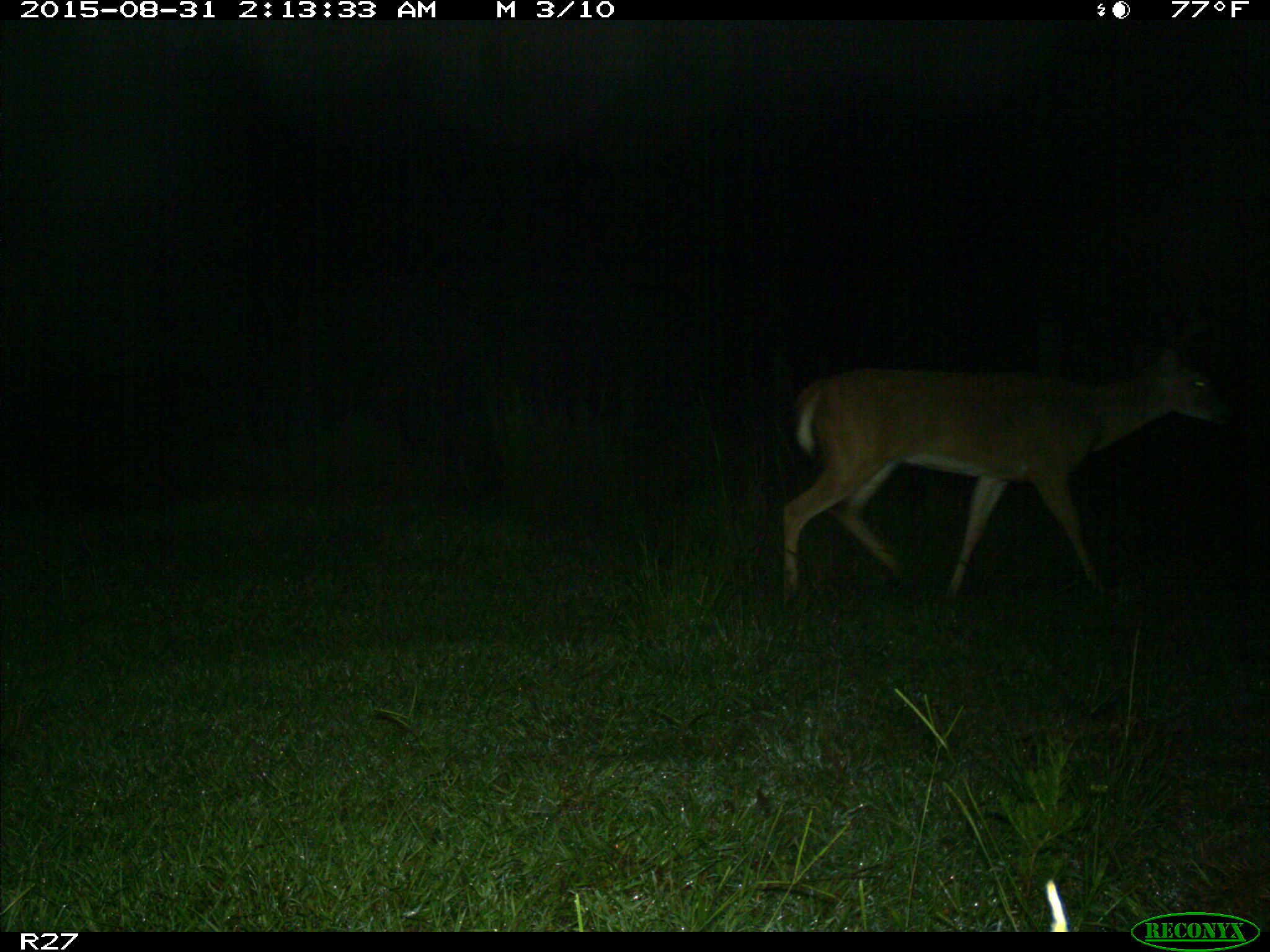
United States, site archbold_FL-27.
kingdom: Animalia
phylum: Chordata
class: Mammalia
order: Artiodactyla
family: Cervidae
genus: Odocoileus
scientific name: Odocoileus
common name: deer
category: unidentified deer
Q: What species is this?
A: Unidentified deer (deer) (Odocoileus).